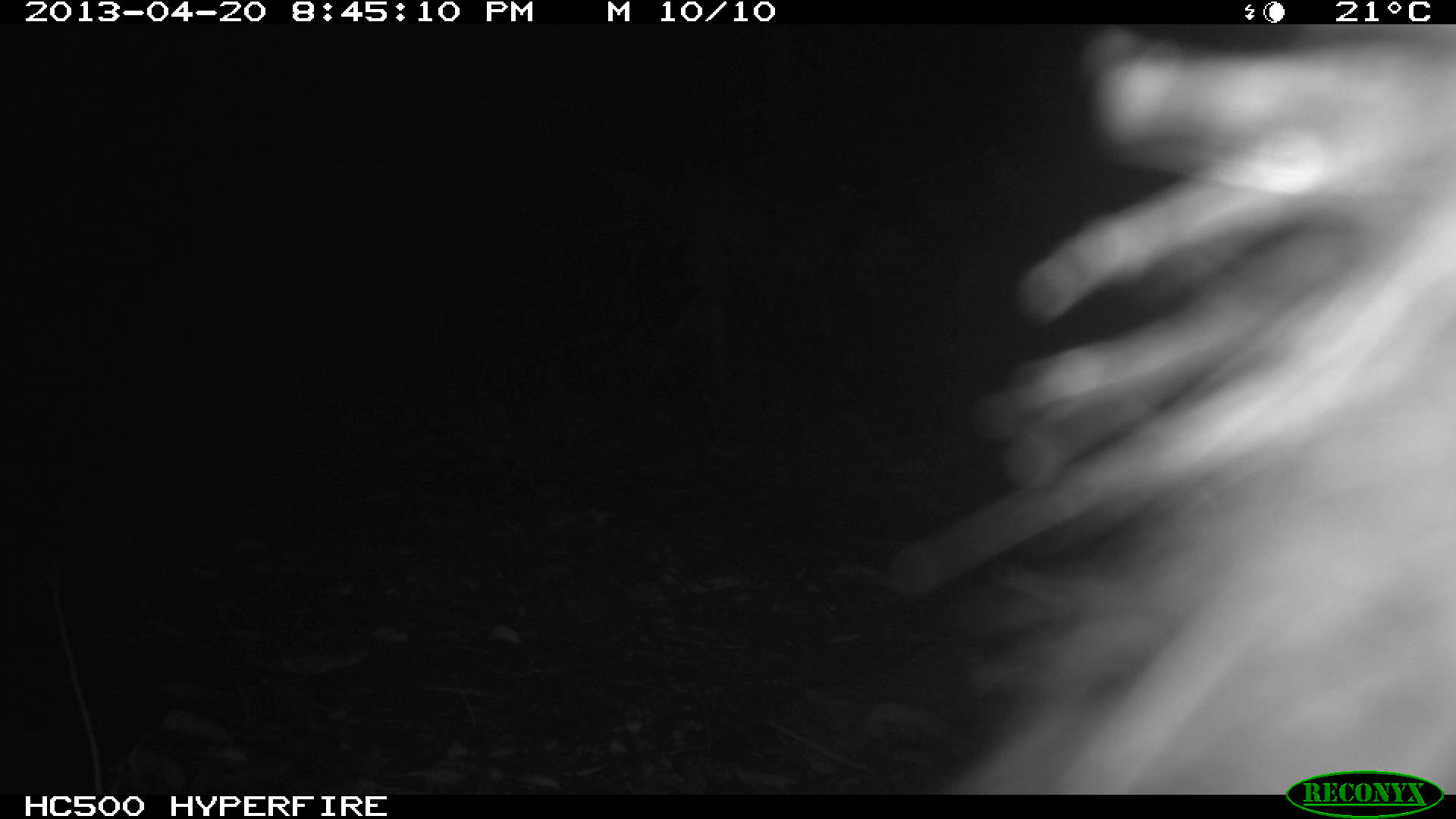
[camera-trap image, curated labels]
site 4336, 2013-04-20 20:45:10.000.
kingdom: Animalia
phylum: Chordata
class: Mammalia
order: Didelphimorphia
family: Didelphidae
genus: Didelphis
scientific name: Didelphis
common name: american opossums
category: didelphis sp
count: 1